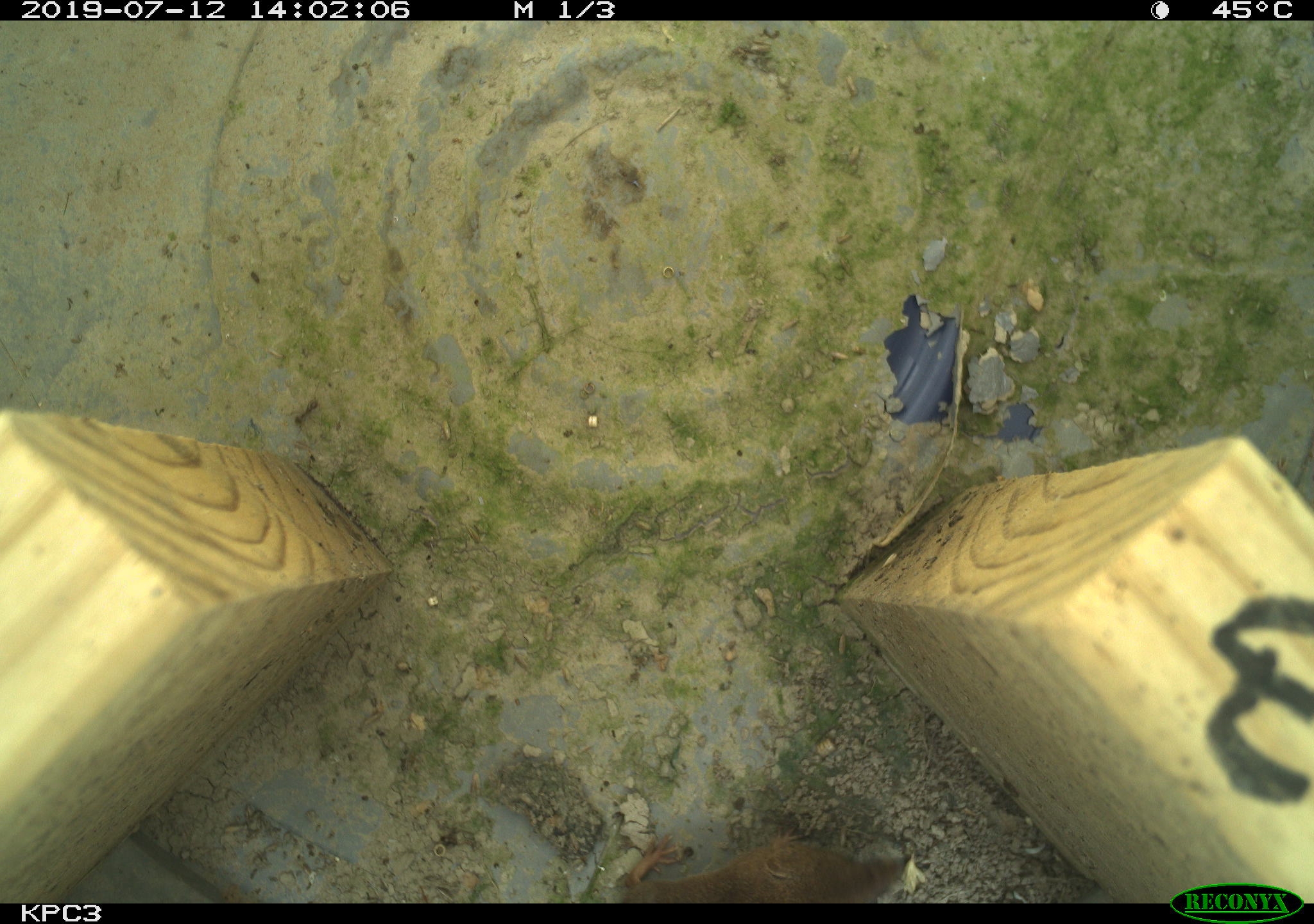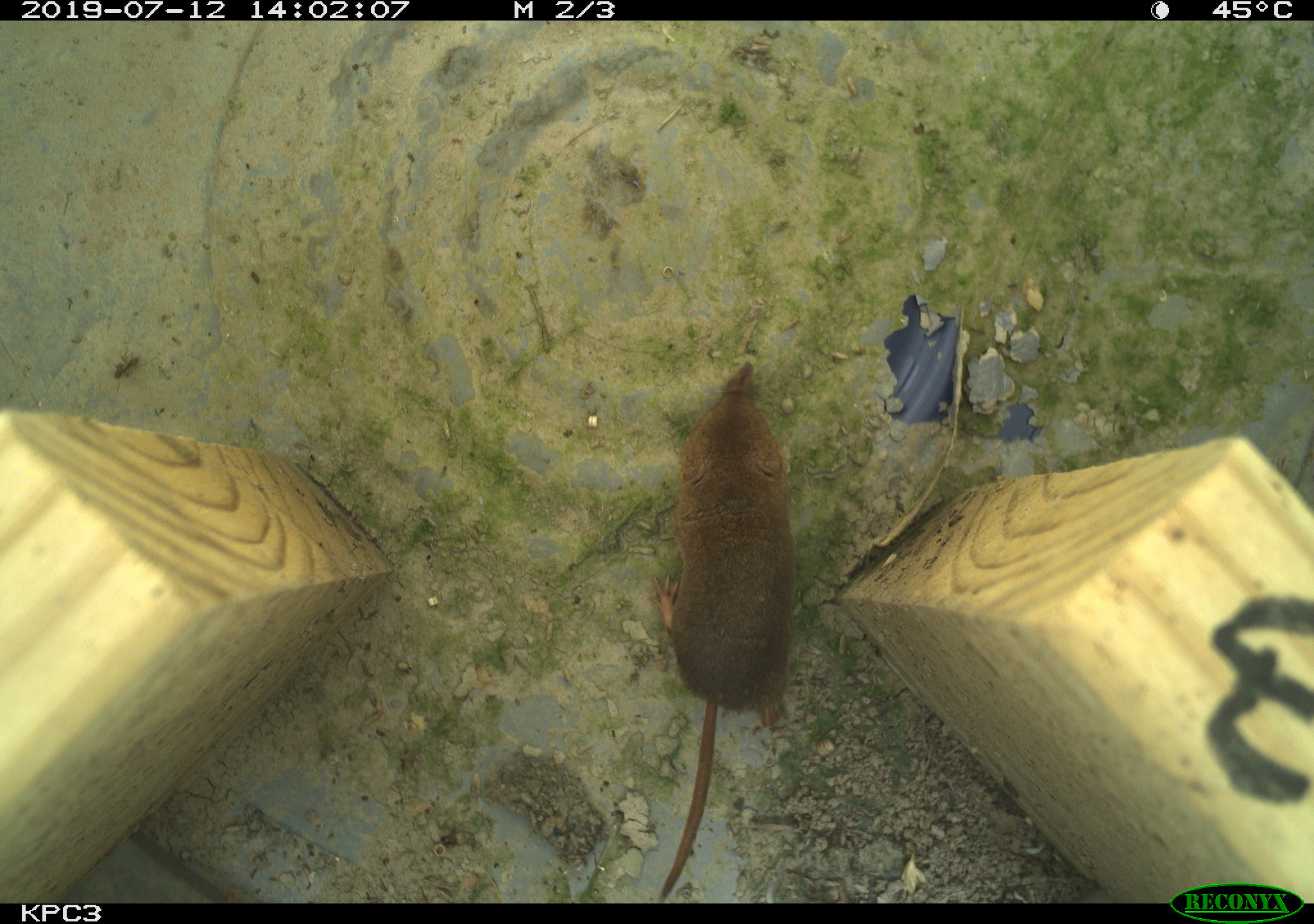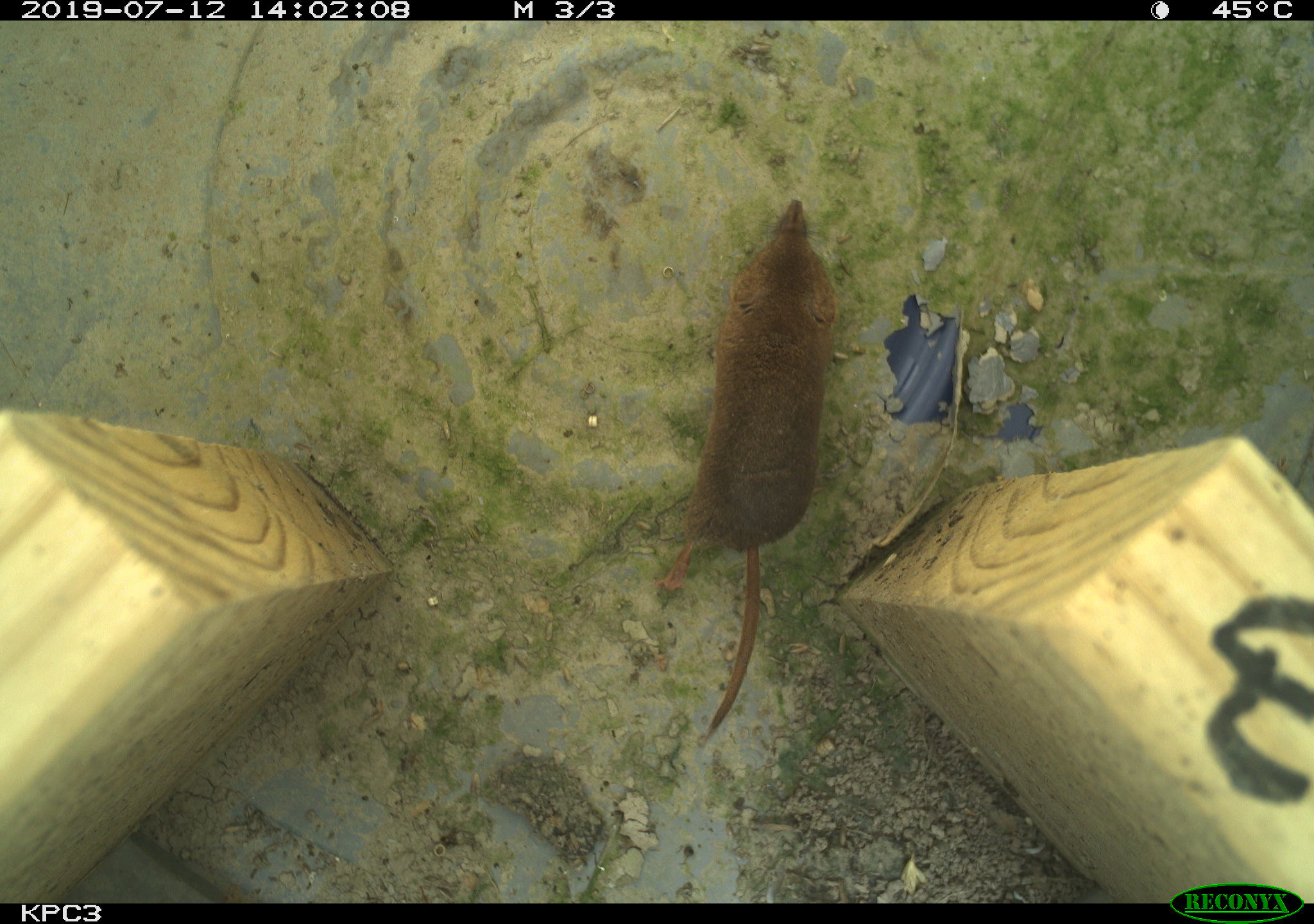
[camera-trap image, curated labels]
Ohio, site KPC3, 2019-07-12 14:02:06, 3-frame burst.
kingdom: Animalia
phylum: Chordata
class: Mammalia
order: Eulipotyphla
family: Soricidae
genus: Sorex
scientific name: Sorex cinereus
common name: masked shrew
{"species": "masked shrew (Sorex cinereus)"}